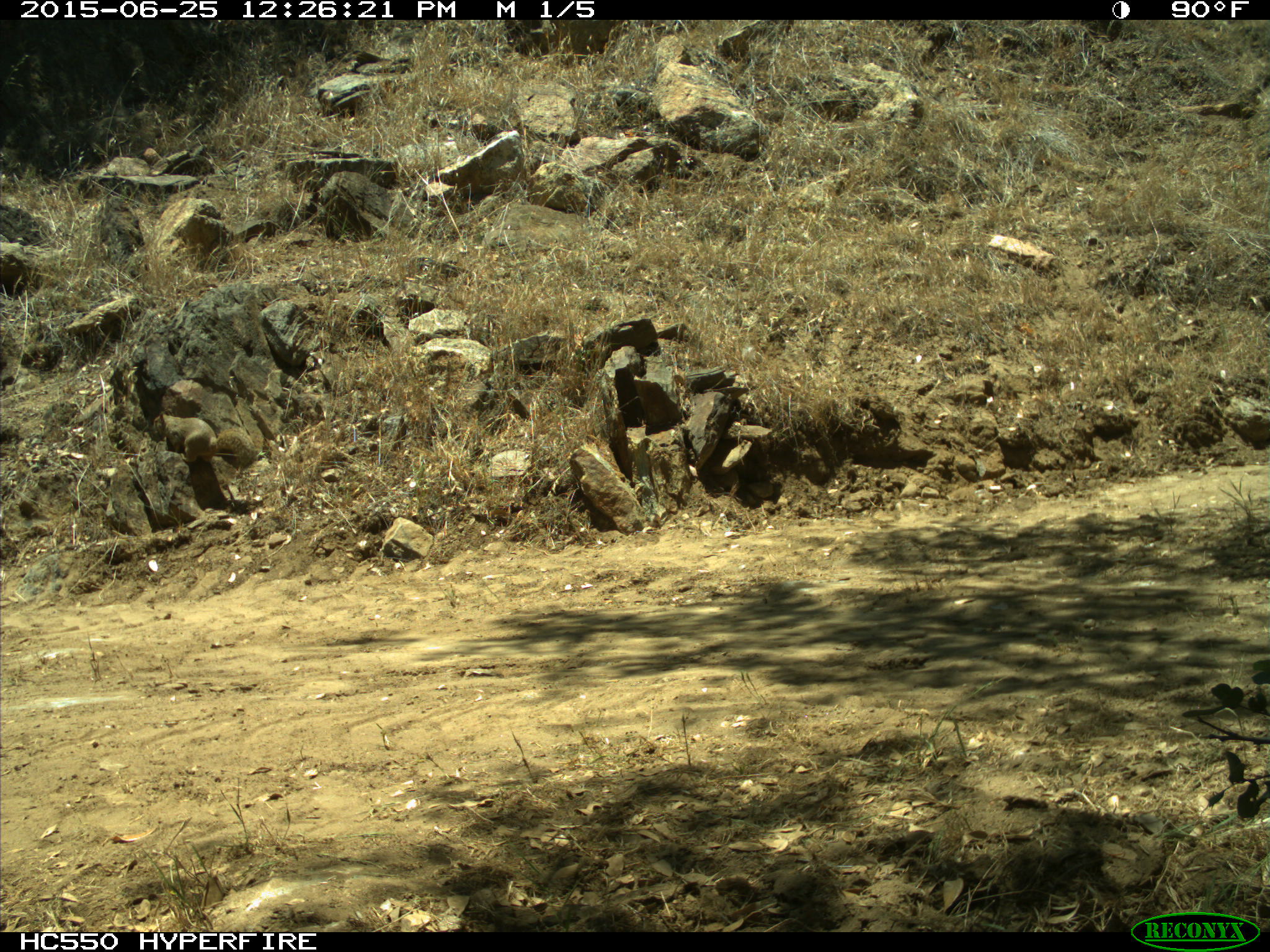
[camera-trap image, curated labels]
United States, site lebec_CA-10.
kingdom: Animalia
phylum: Chordata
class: Mammalia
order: Rodentia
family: Sciuridae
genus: Otospermophilus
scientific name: Otospermophilus beecheyi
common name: california ground squirrel